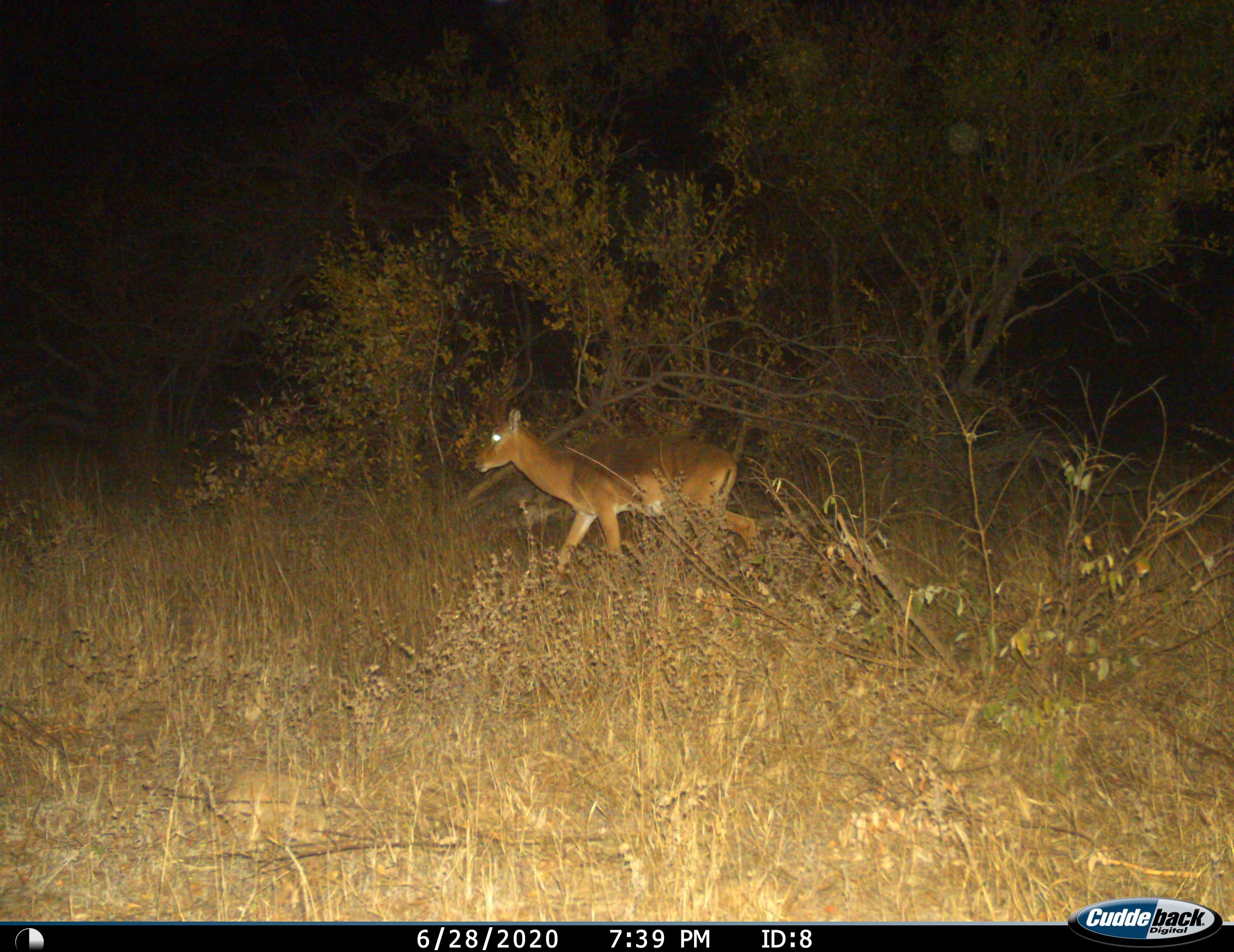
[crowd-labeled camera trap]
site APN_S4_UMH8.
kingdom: Animalia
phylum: Chordata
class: Mammalia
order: Artiodactyla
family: Bovidae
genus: Aepyceros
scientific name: Aepyceros melampus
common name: impala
Impala (Aepyceros melampus), count 1. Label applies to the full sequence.